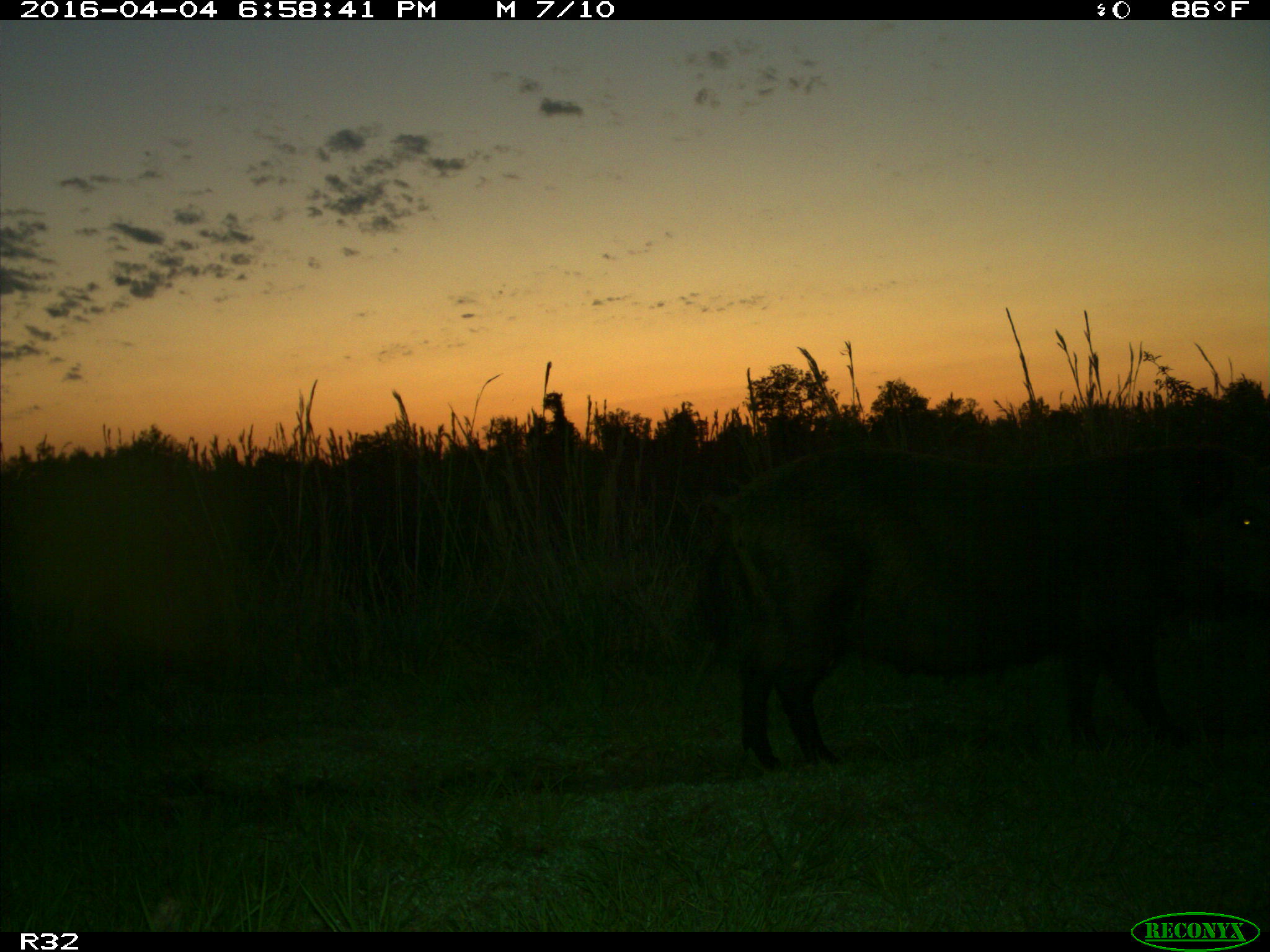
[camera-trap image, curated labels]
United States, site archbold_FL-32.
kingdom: Animalia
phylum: Chordata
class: Mammalia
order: Artiodactyla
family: Suidae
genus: Sus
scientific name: Sus scrofa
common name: wild boar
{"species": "Sus scrofa (wild boar)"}